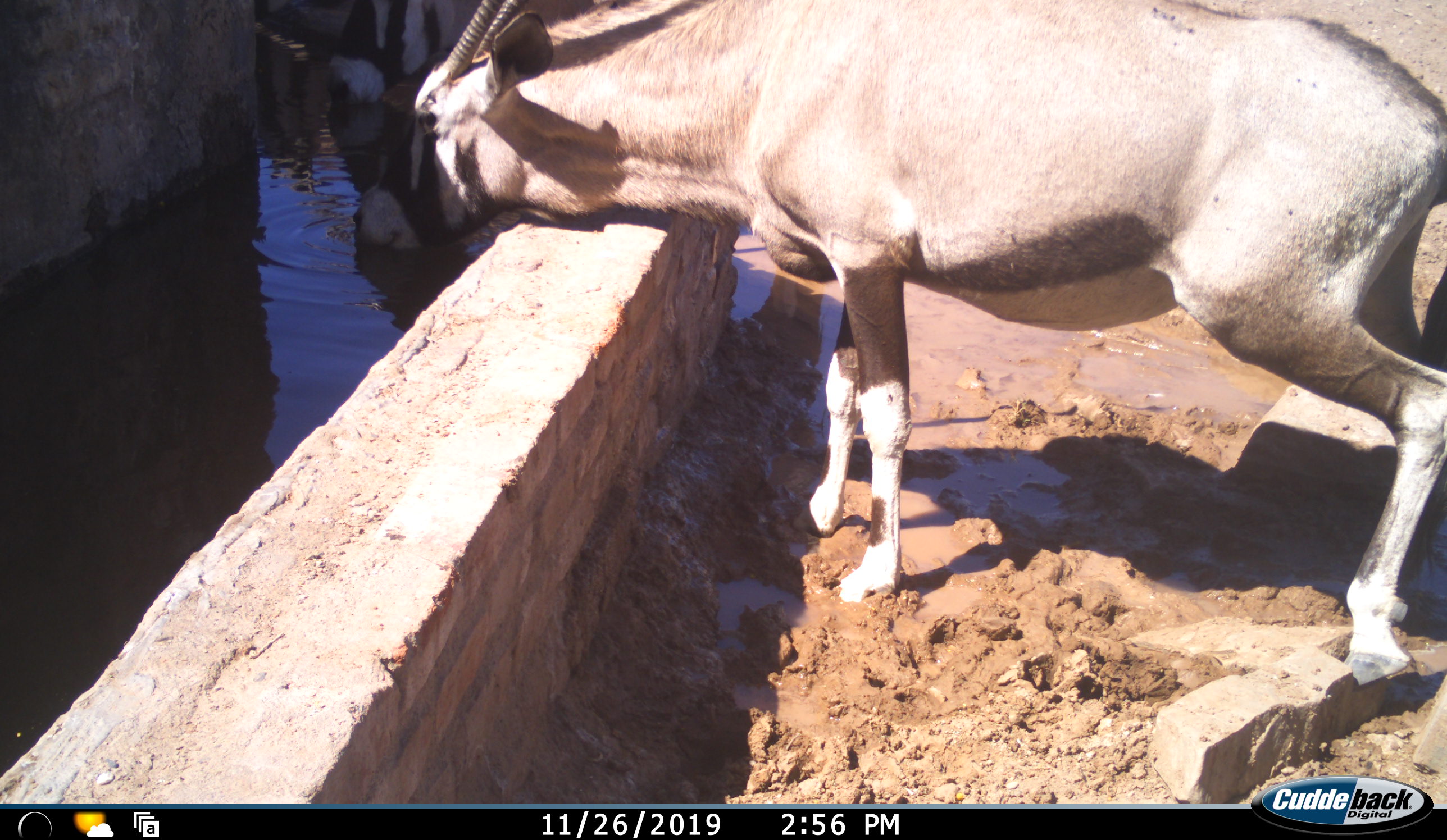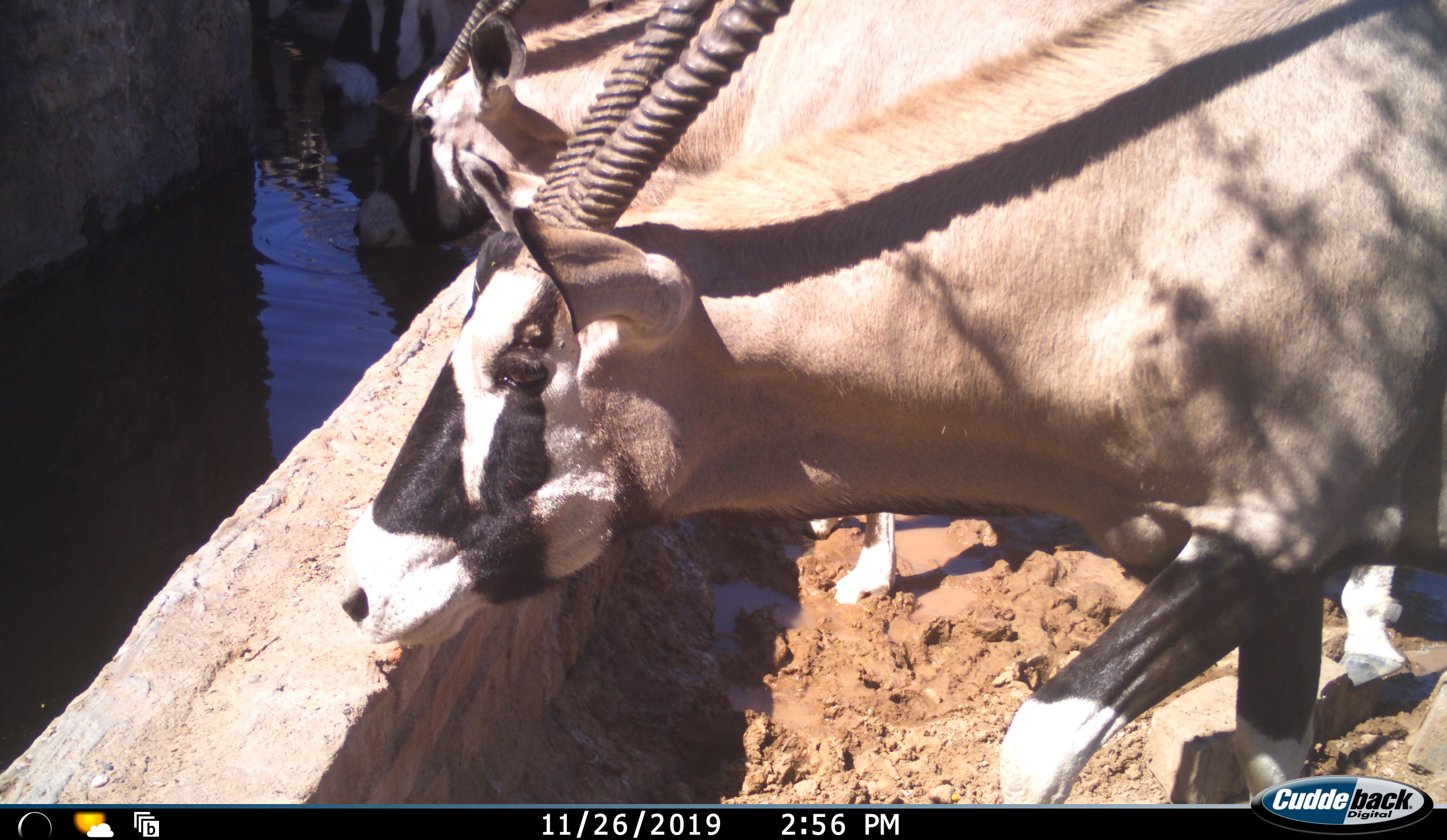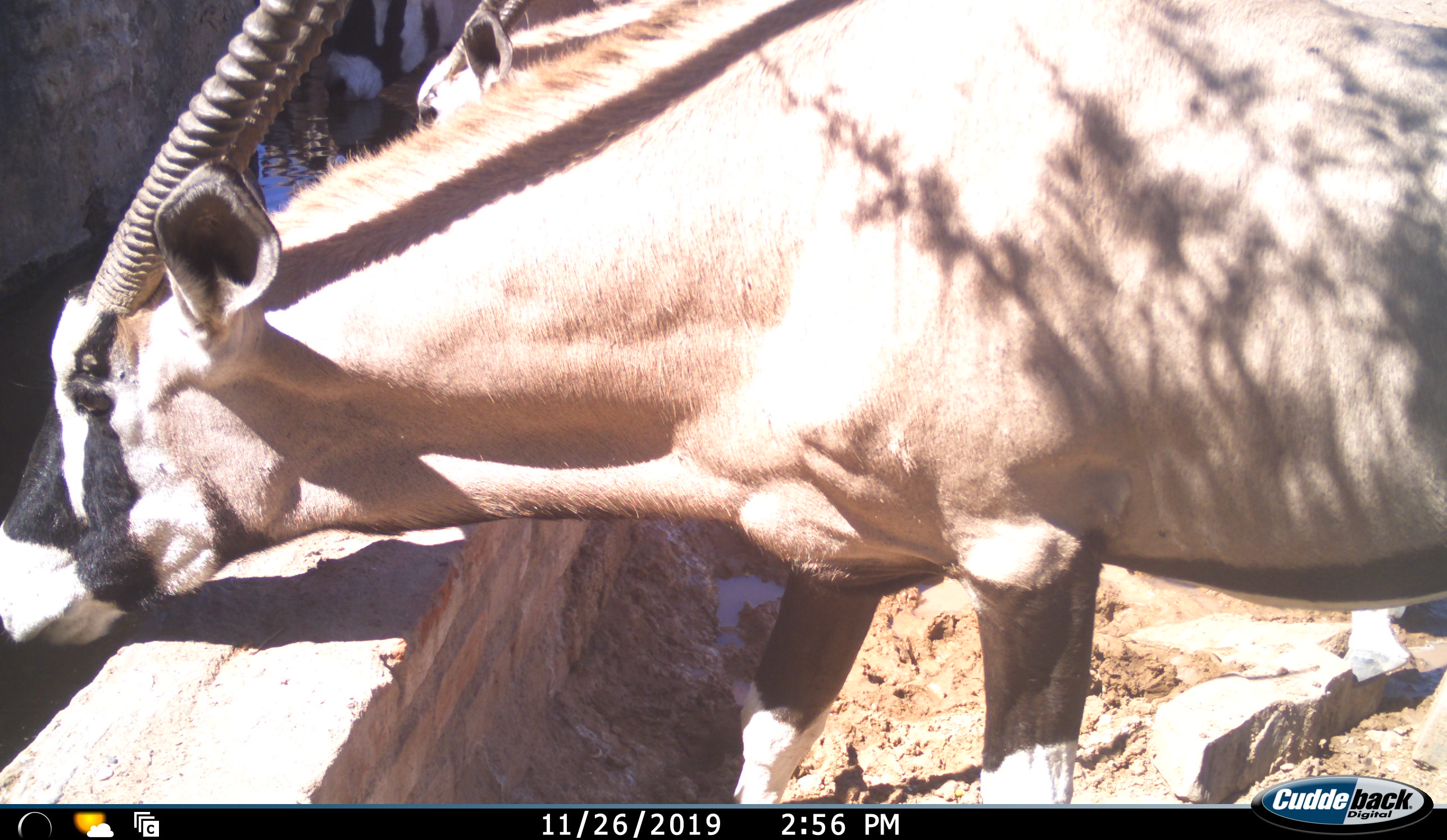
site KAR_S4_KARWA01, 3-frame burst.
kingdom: Animalia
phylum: Chordata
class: Mammalia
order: Artiodactyla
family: Bovidae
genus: Oryx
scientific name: Oryx gazella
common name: gemsbok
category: oryx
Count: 4.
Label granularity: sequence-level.